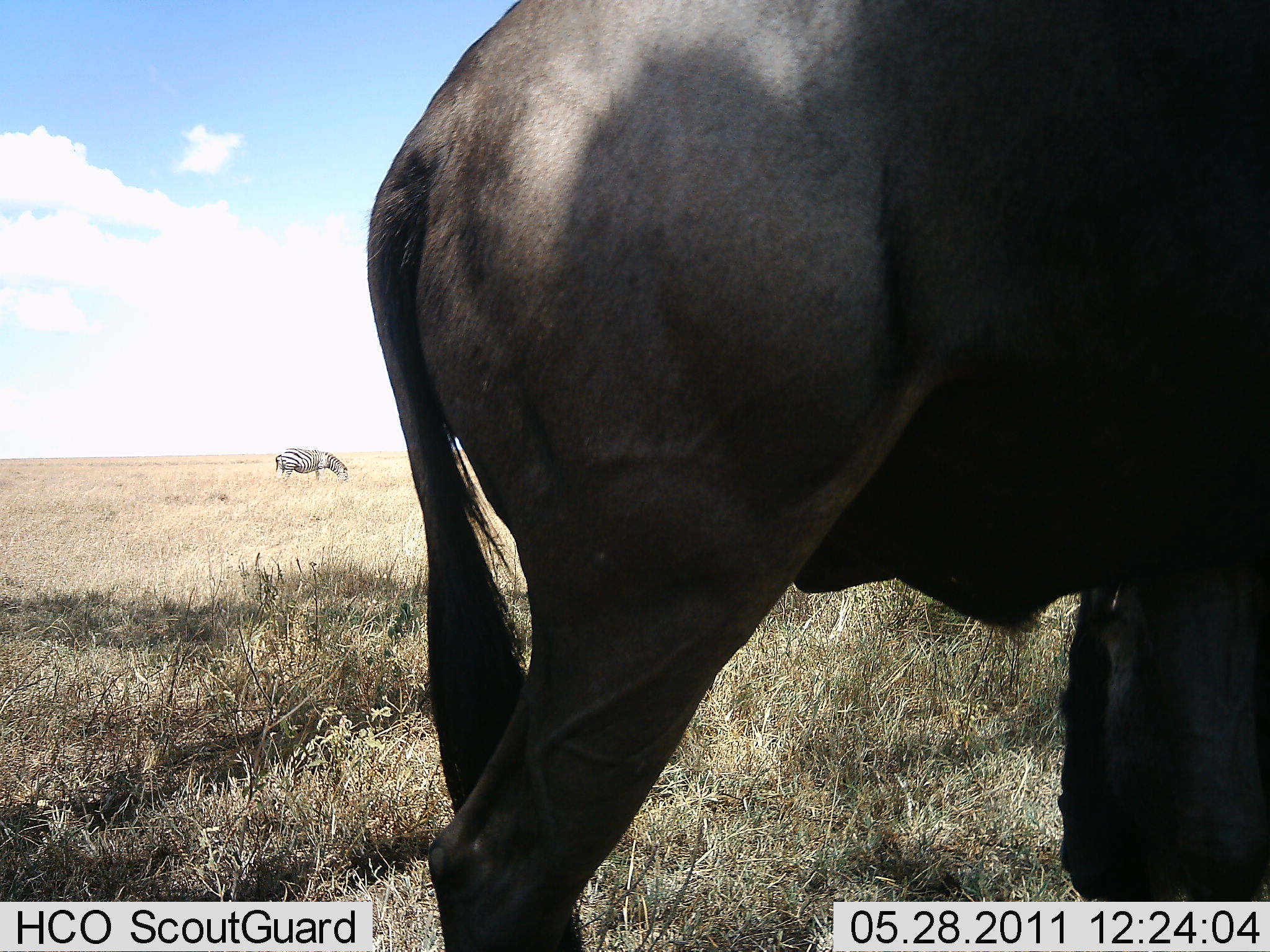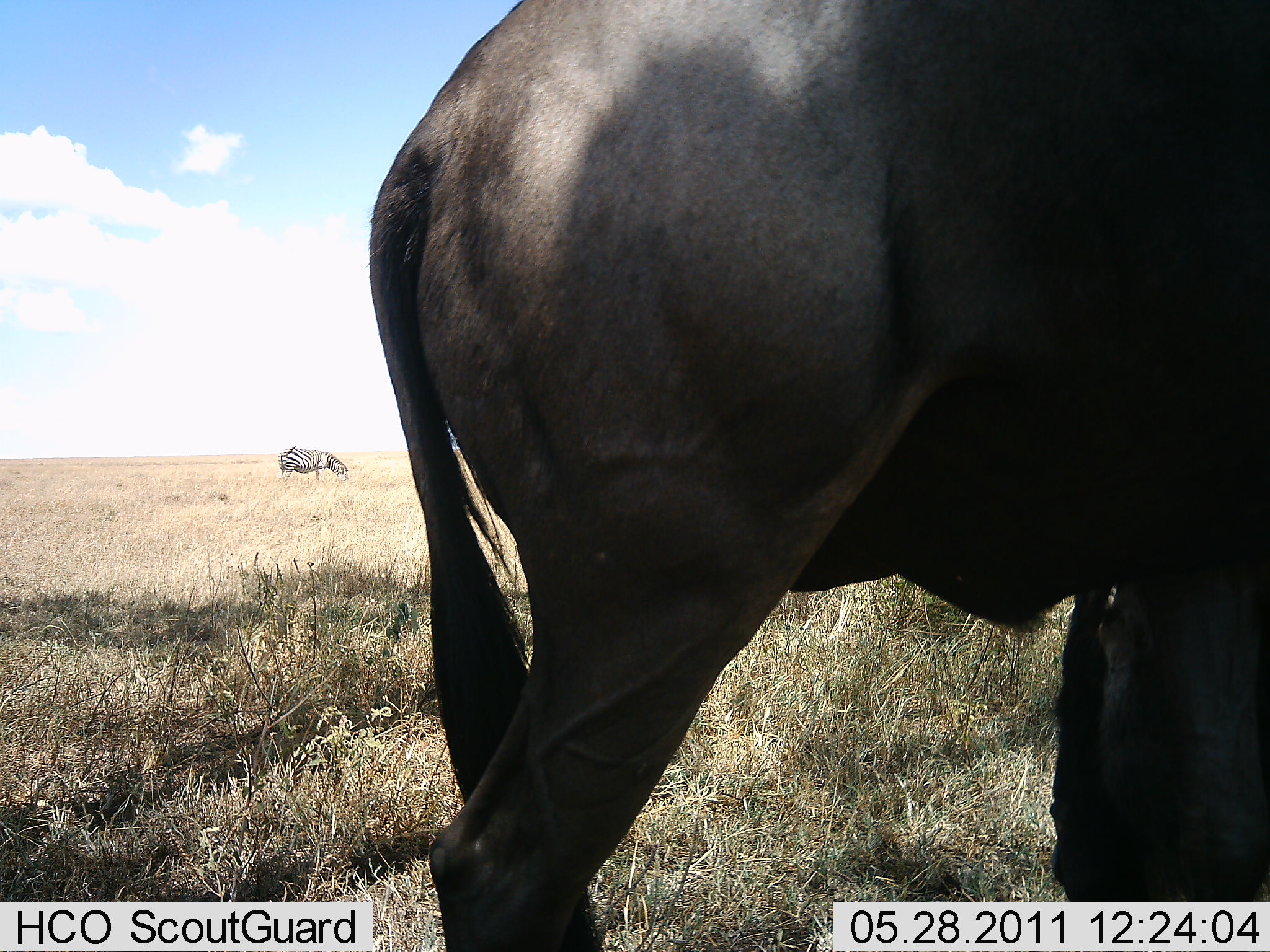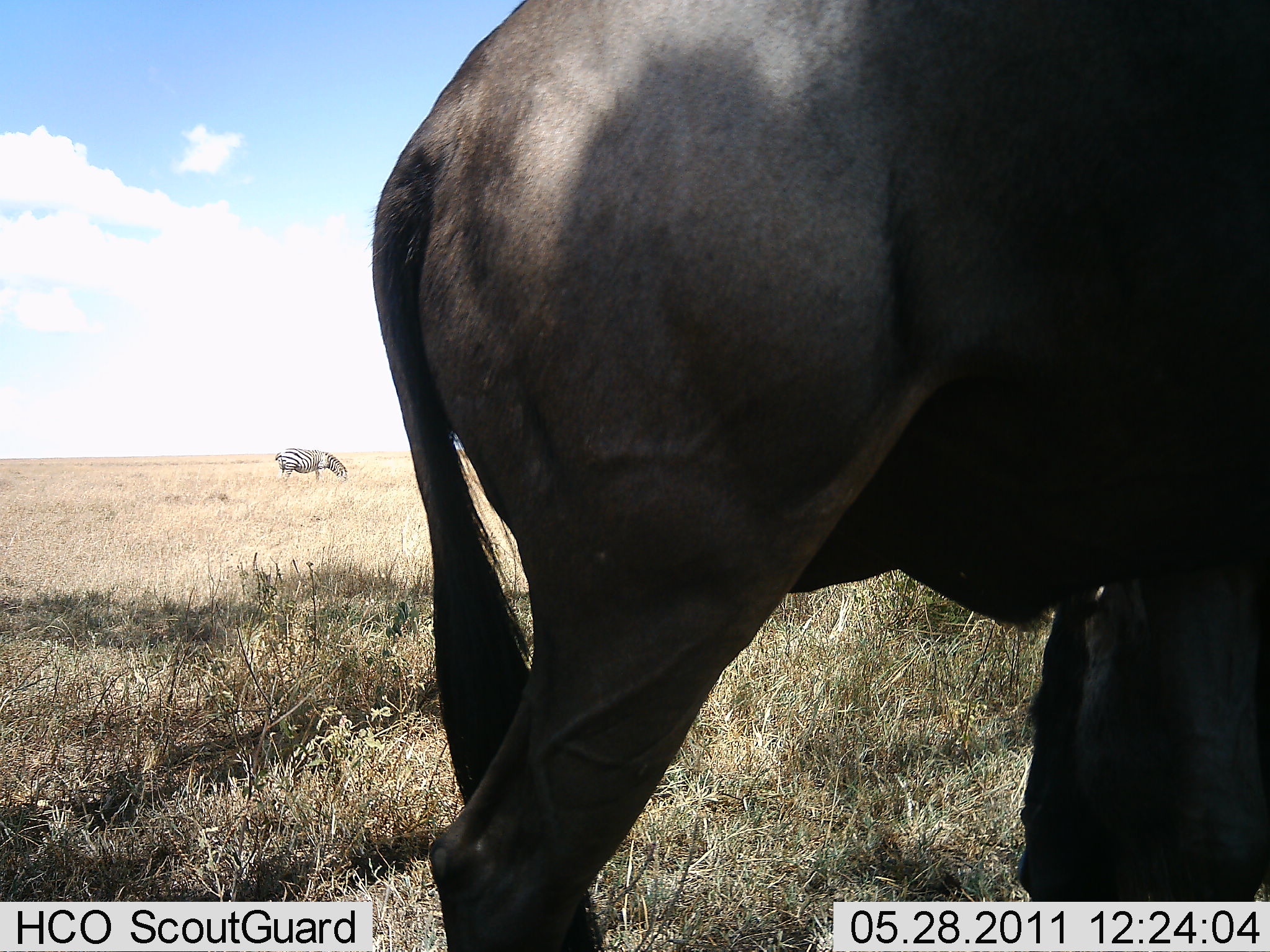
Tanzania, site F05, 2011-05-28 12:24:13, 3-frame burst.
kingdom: Animalia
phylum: Chordata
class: Mammalia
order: Artiodactyla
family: Bovidae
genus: Connochaetes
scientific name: Connochaetes taurinus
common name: blue wildebeest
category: wildebeest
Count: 1.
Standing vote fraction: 88%.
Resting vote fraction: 19%.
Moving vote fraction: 0%.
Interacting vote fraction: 6%.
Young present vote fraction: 0%.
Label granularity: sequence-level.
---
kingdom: Animalia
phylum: Chordata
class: Mammalia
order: Perissodactyla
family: Equidae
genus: Equus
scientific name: Equus quagga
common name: plains zebra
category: zebra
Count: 1.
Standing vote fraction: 23%.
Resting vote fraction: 0%.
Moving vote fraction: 0%.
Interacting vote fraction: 0%.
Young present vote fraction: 0%.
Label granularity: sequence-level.